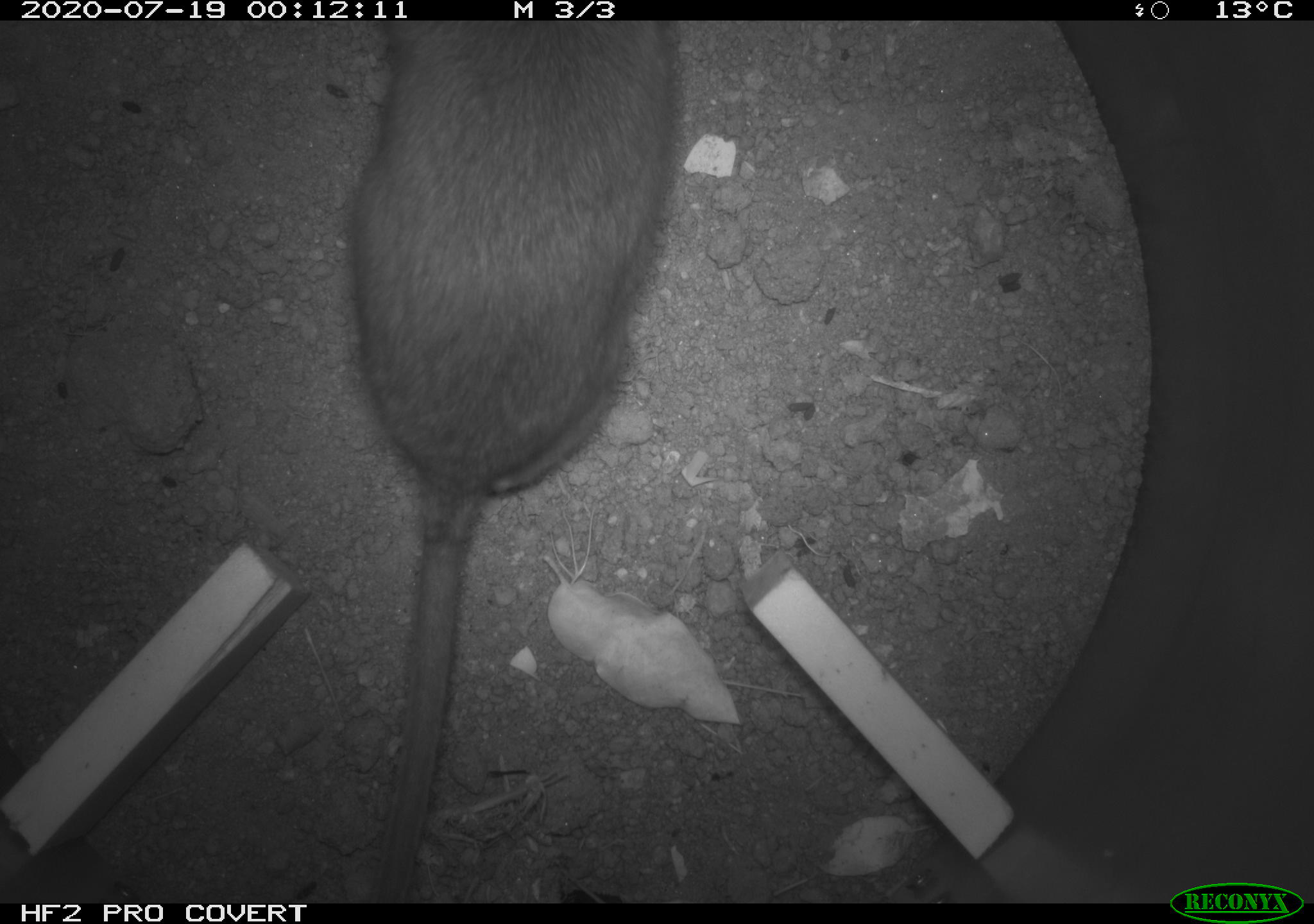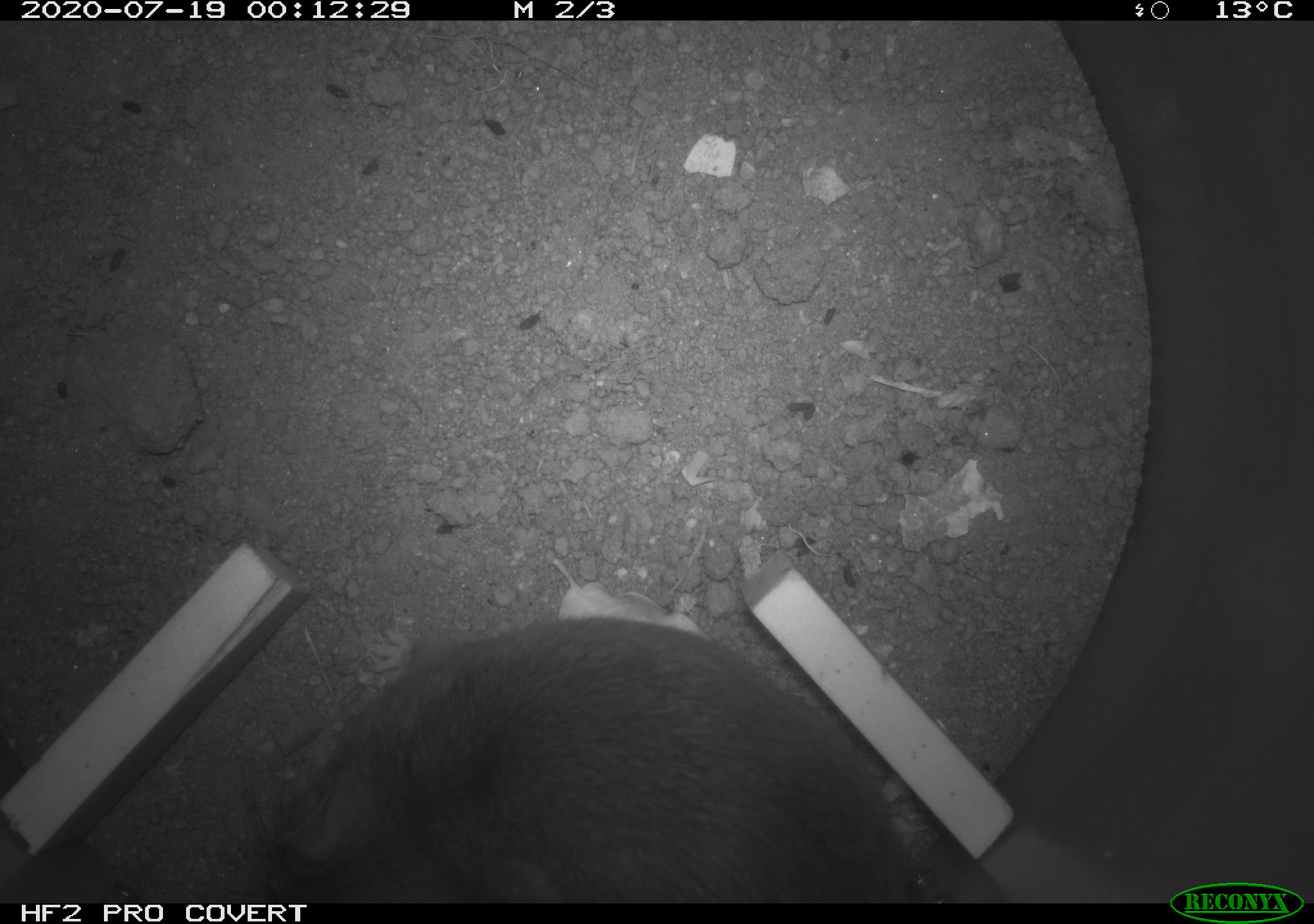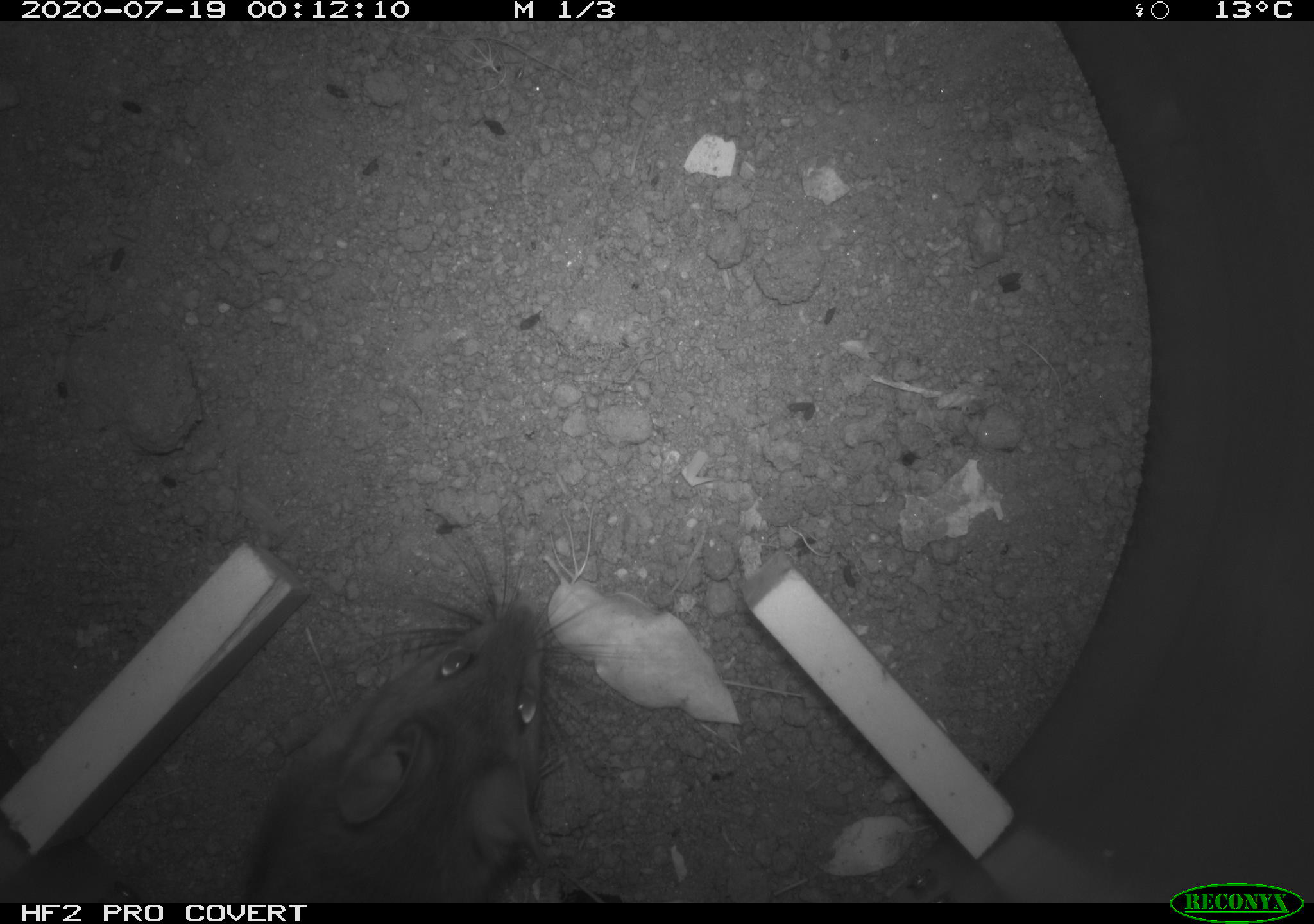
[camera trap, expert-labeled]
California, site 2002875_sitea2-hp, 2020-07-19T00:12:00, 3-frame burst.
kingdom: Animalia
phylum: Chordata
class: Mammalia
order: Rodentia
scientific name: Rodentia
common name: rodent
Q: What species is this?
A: Rodent (Rodentia).